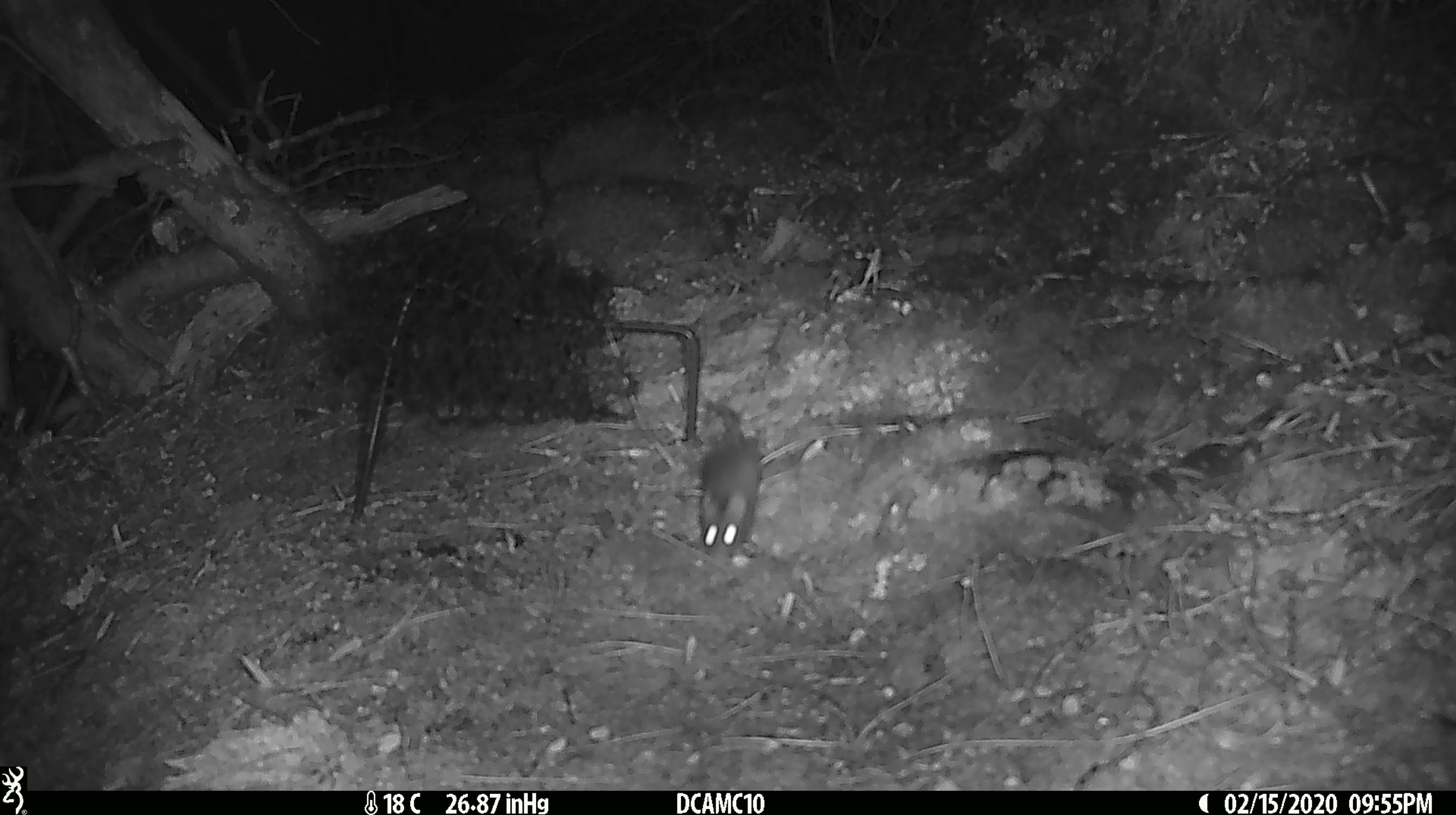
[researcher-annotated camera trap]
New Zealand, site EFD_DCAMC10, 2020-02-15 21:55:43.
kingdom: Animalia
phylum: Chordata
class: Mammalia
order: Rodentia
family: Muridae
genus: Mus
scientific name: Mus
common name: mouse